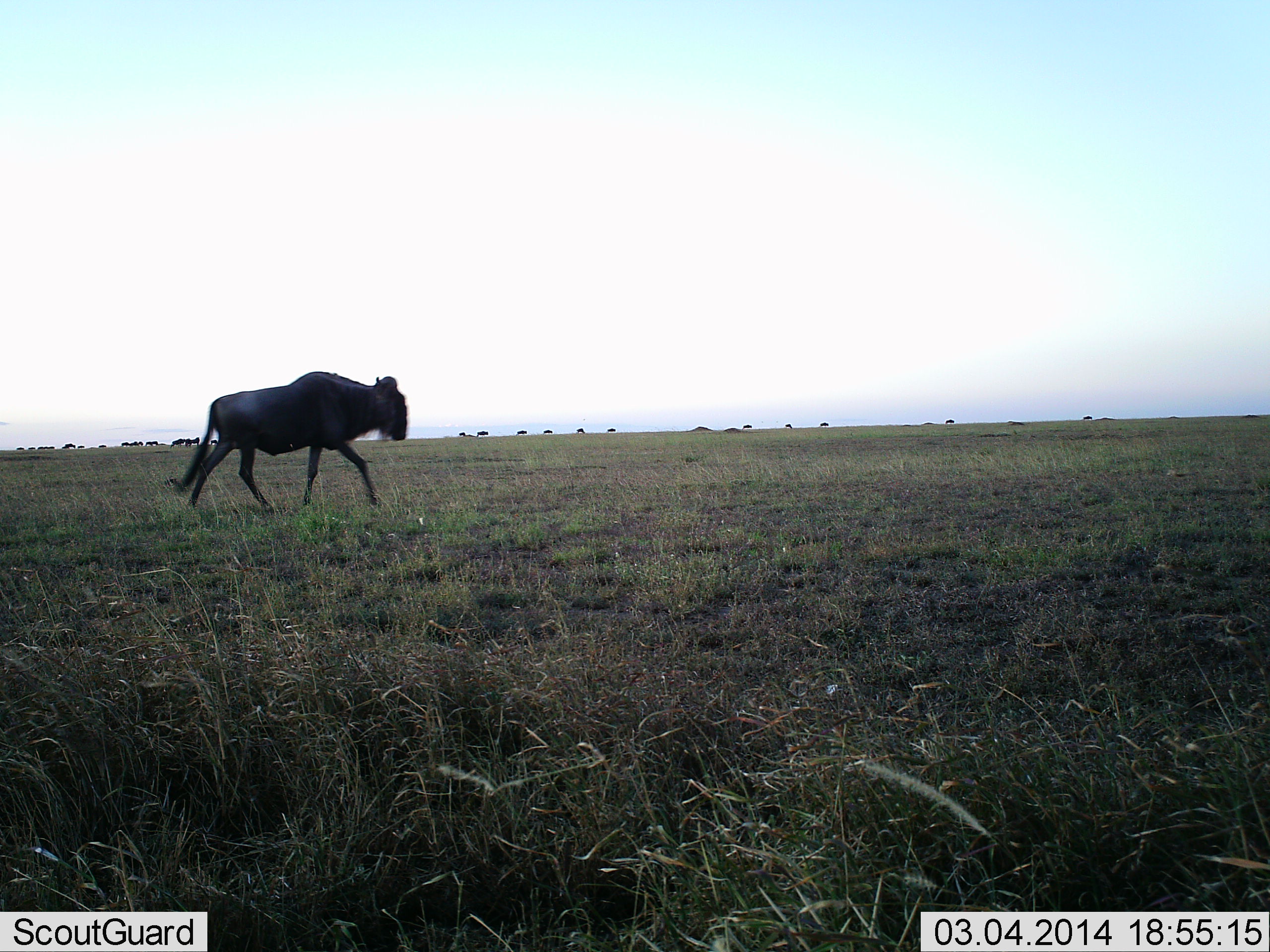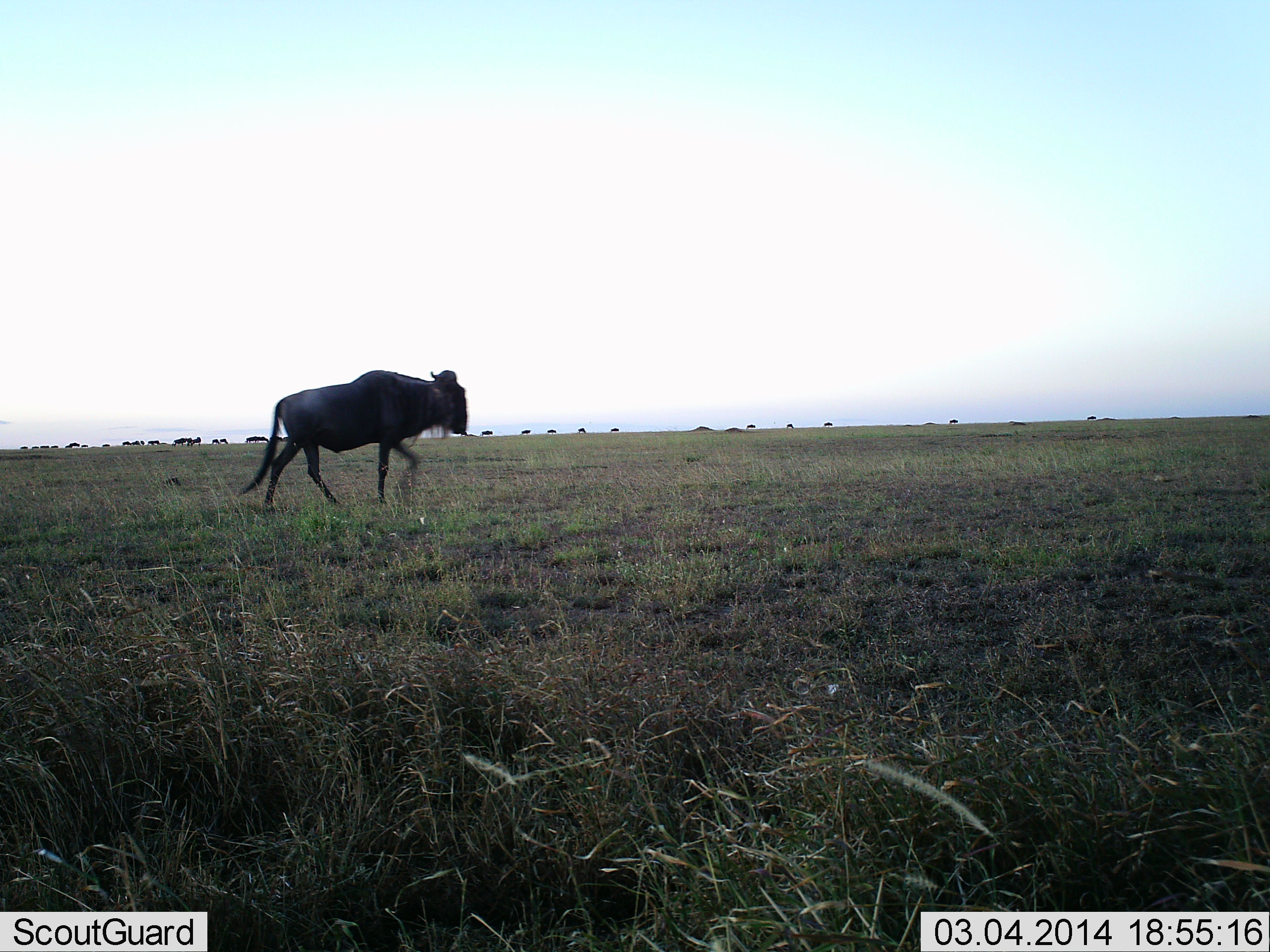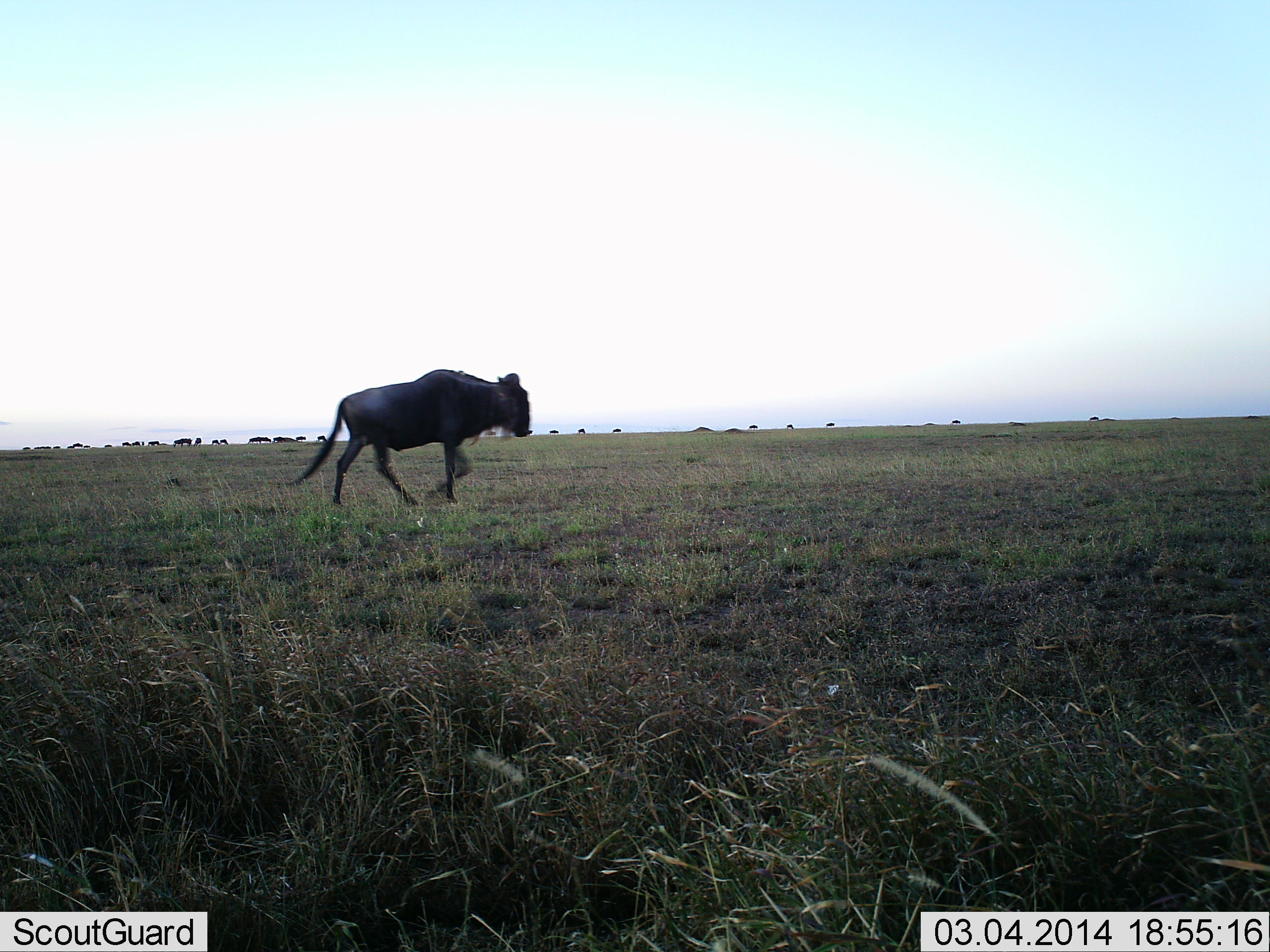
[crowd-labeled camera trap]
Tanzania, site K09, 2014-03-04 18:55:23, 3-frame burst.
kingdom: Animalia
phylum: Chordata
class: Mammalia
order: Artiodactyla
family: Bovidae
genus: Connochaetes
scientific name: Connochaetes taurinus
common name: blue wildebeest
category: wildebeest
Wildebeest (blue wildebeest) (Connochaetes taurinus), count 1. Behavior (volunteer vote fractions): standing 12%, resting 4%, moving 100%, interacting 0%. Young present (vote fraction): 0%. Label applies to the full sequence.